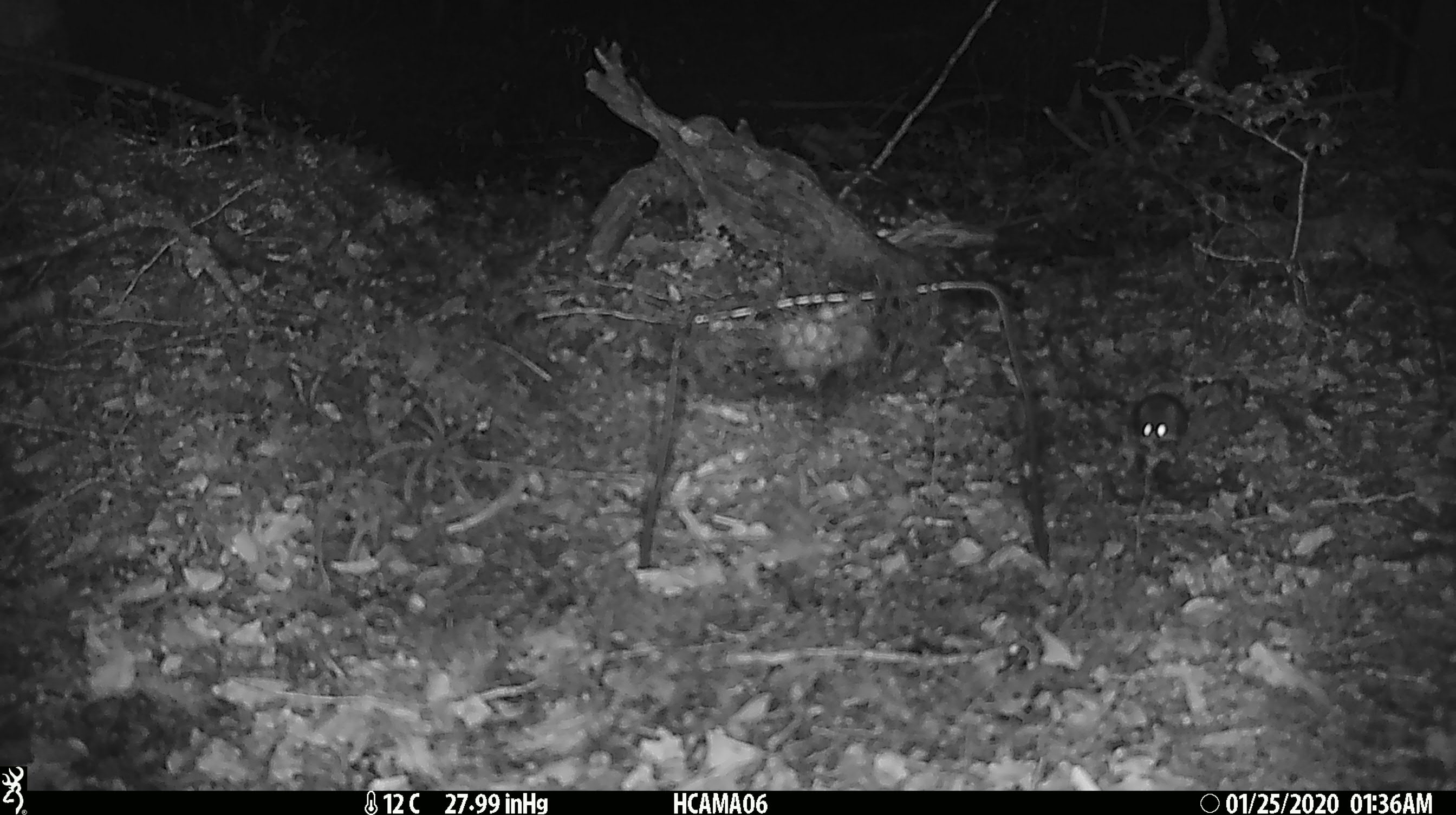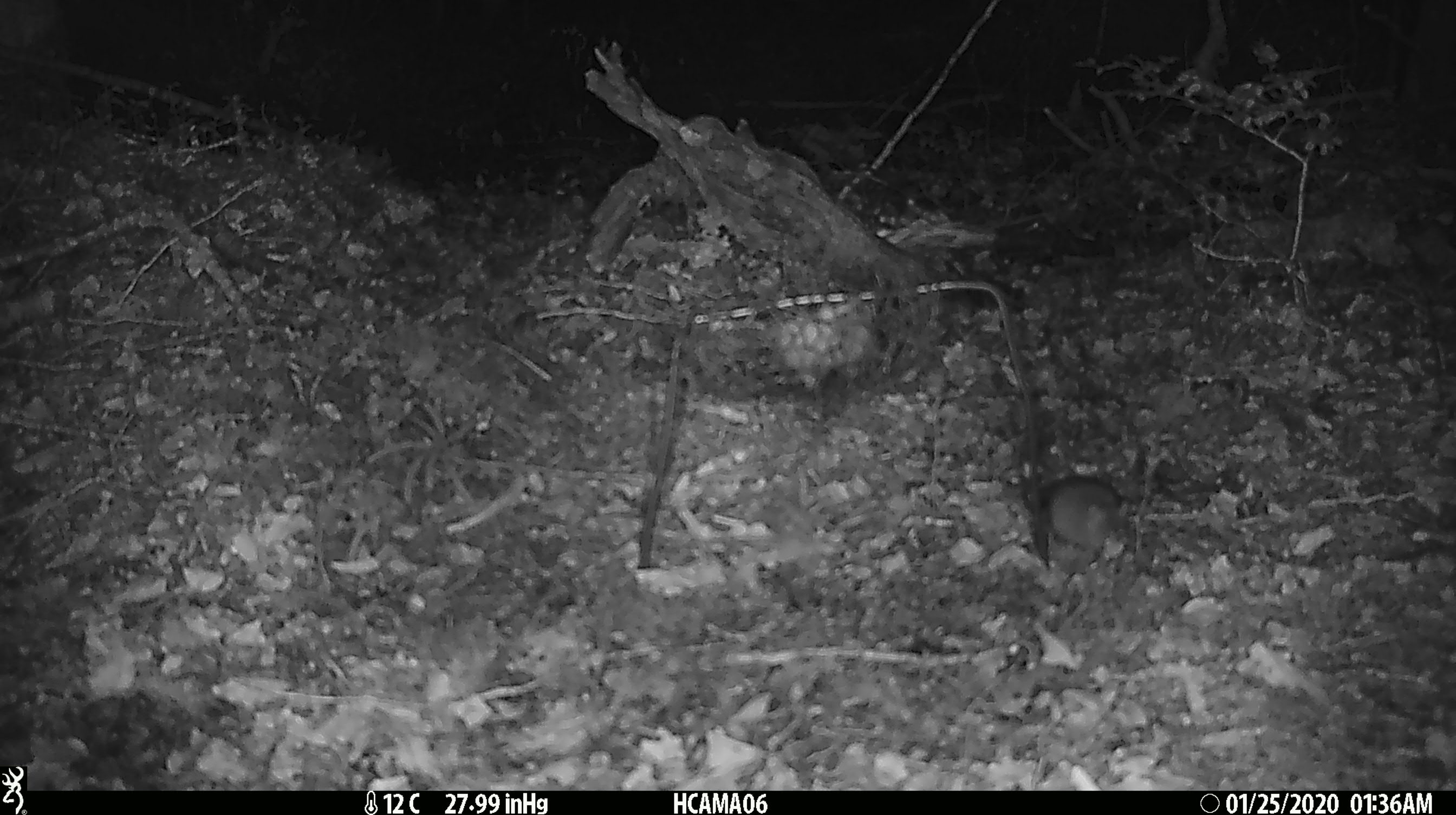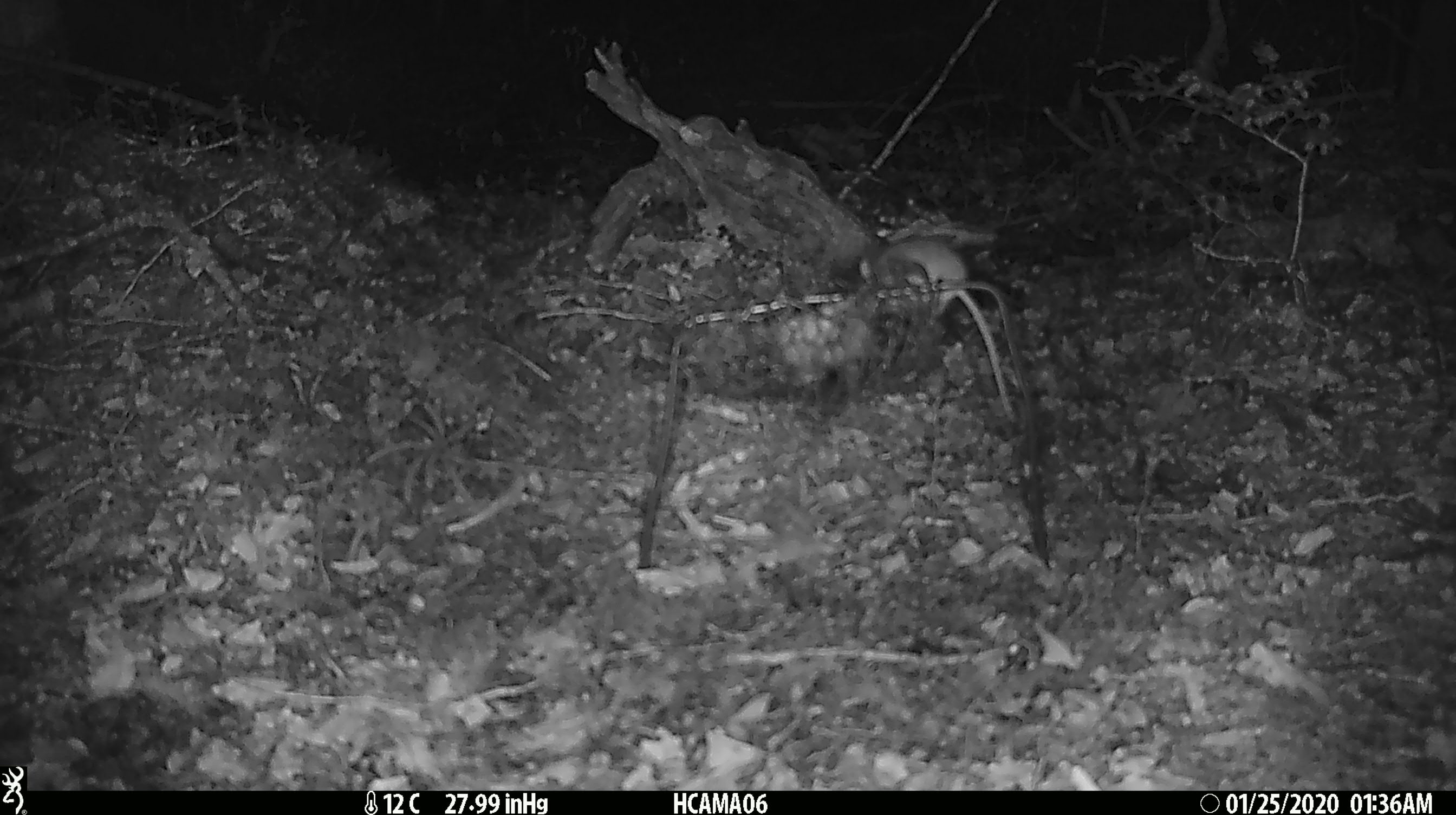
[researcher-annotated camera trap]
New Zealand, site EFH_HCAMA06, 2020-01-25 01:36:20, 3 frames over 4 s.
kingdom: Animalia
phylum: Chordata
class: Mammalia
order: Rodentia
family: Muridae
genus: Mus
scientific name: Mus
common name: mouse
Mouse (Mus).